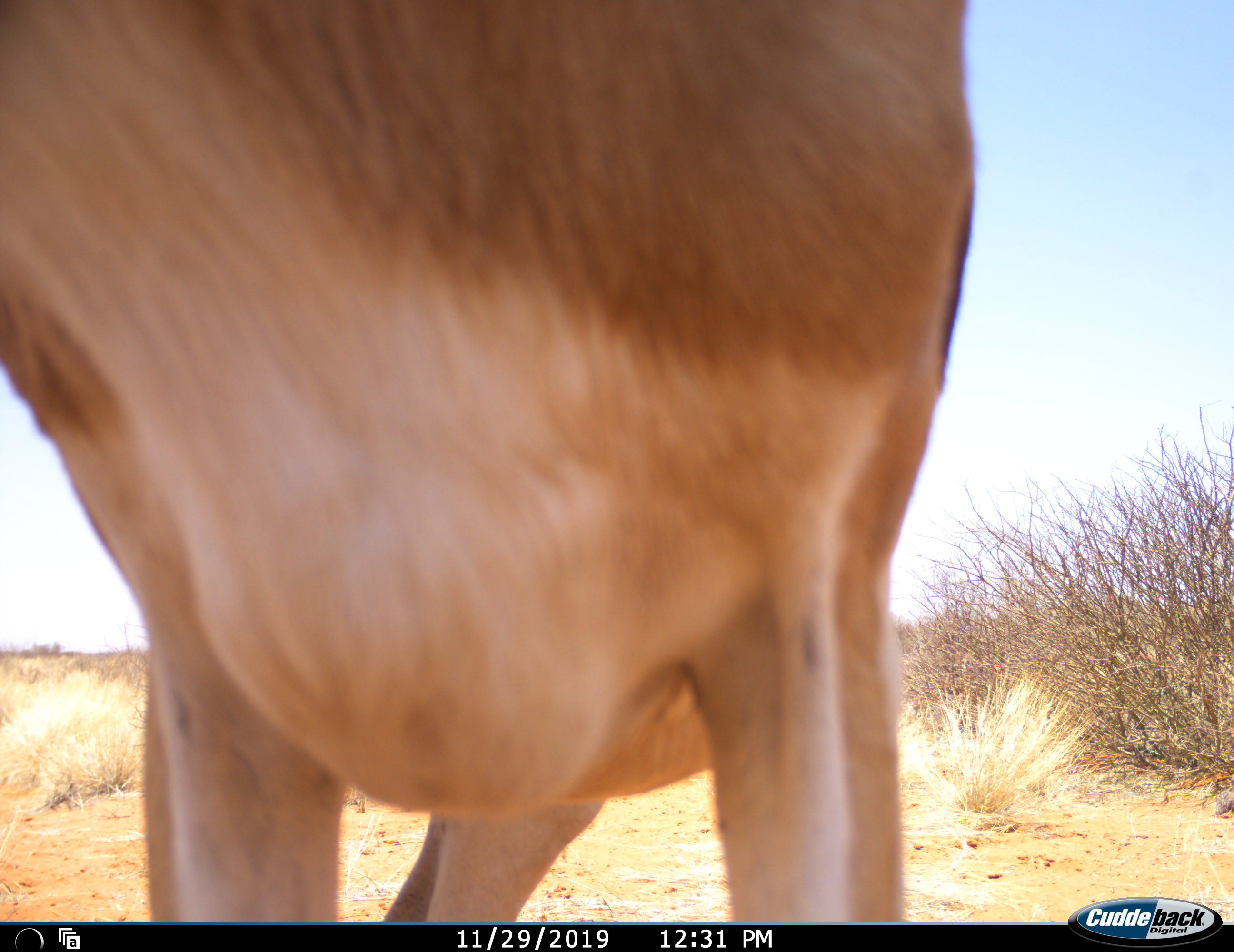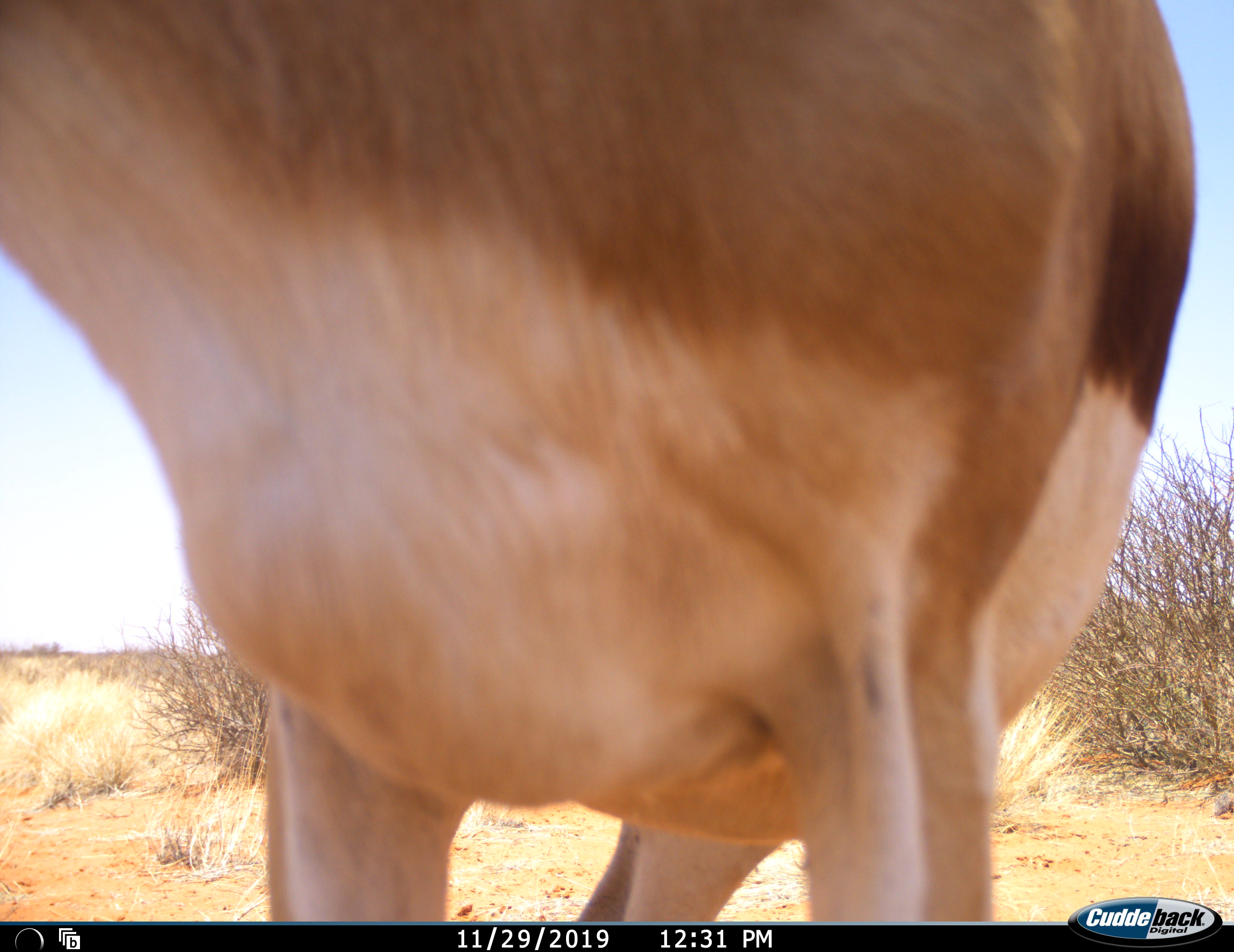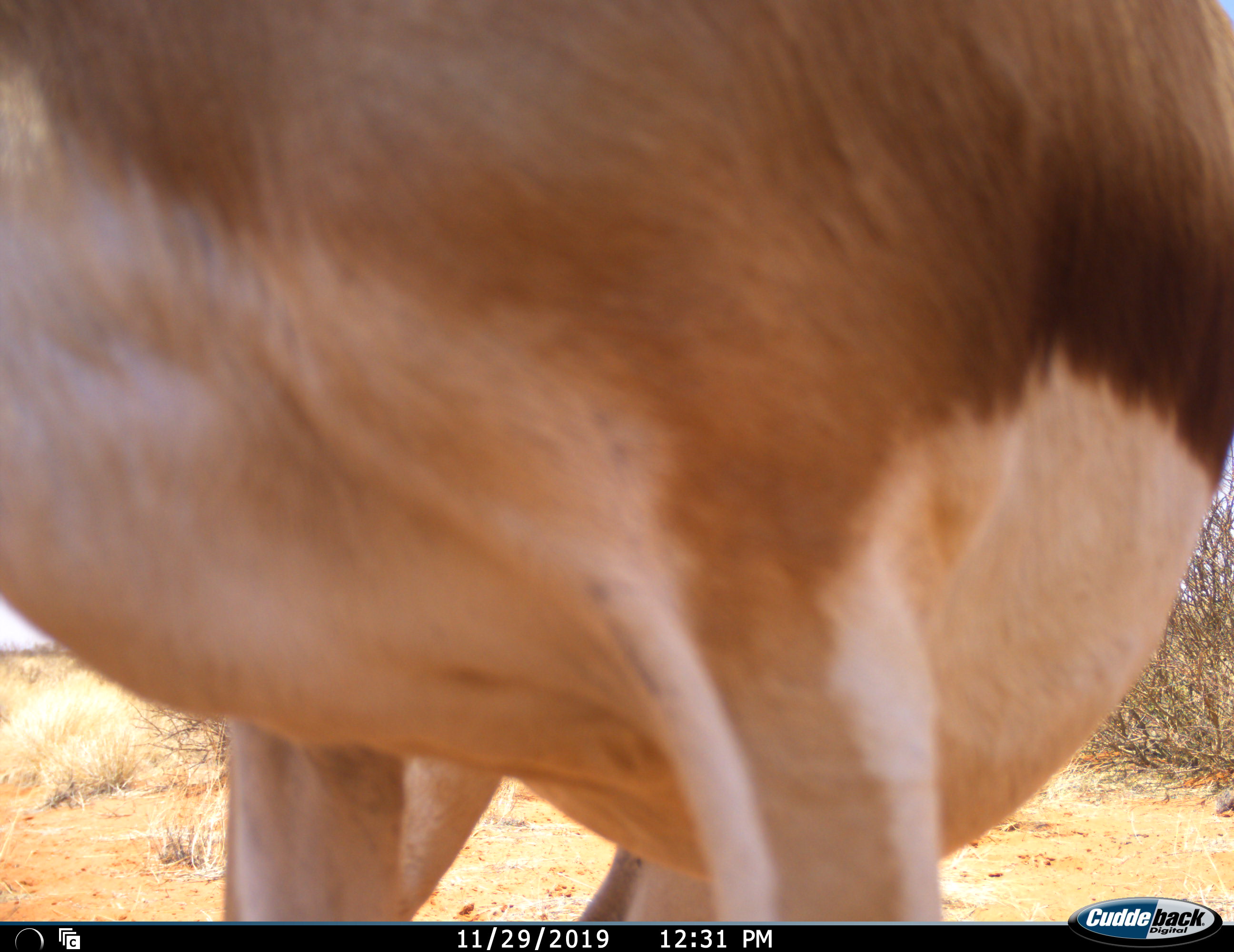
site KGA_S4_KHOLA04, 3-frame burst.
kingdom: Animalia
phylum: Chordata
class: Mammalia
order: Artiodactyla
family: Bovidae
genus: Antidorcas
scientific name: Antidorcas marsupialis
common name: springbok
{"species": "springbok (Antidorcas marsupialis)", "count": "1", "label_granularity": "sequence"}